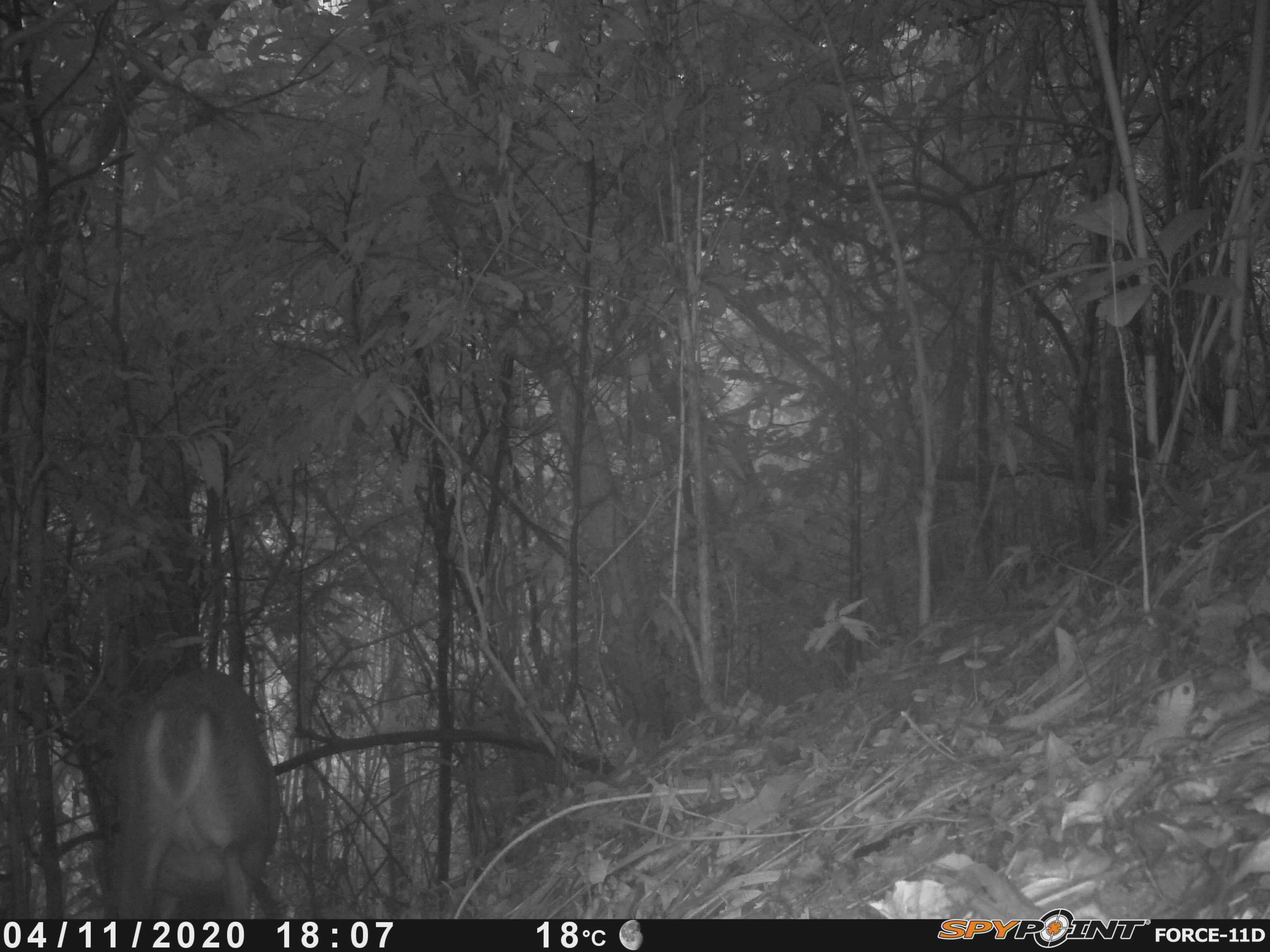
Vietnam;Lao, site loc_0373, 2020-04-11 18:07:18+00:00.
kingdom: Animalia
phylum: Chordata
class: Mammalia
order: Artiodactyla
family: Cervidae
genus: Muntiacus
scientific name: Muntiacus vuquangensis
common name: large-antlered muntjac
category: large antlered muntjac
Large antlered muntjac (large-antlered muntjac) (Muntiacus vuquangensis). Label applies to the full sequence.